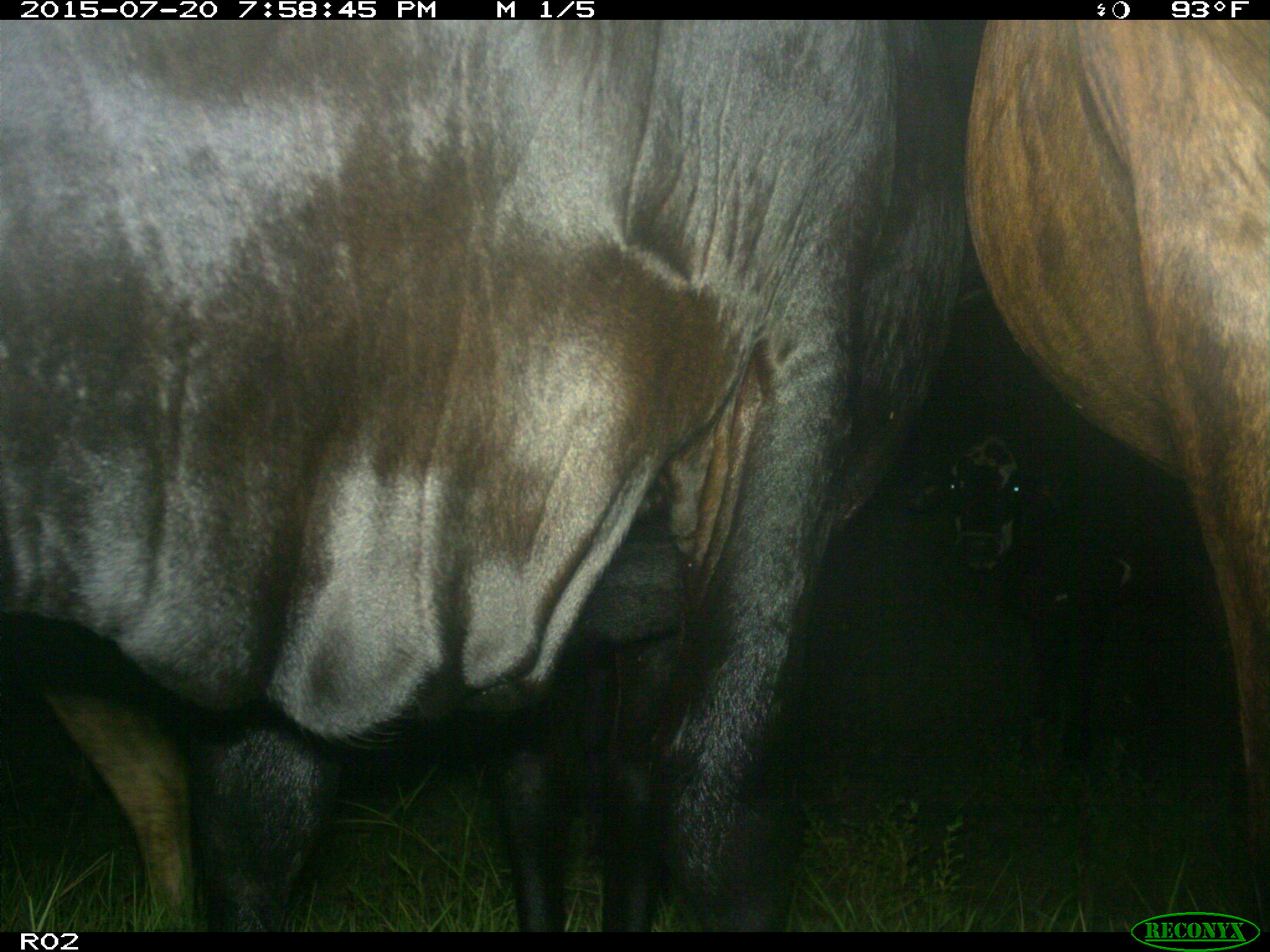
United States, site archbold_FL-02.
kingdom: Animalia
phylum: Chordata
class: Mammalia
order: Artiodactyla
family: Bovidae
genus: Bos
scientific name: Bos taurus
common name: domestic cow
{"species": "Bos taurus (domestic cow)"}